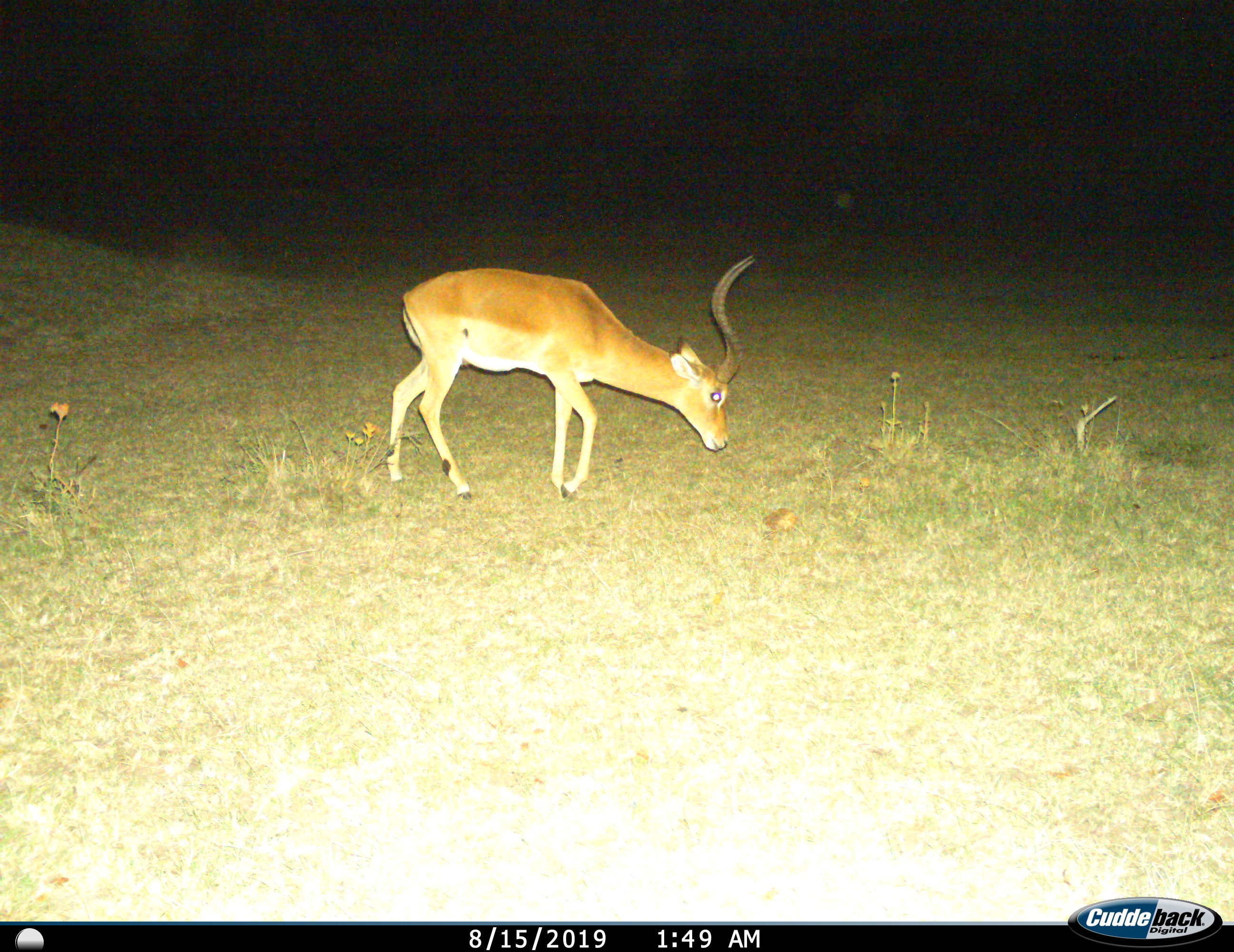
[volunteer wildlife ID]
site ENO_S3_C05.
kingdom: Animalia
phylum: Chordata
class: Mammalia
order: Artiodactyla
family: Bovidae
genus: Aepyceros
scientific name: Aepyceros melampus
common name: impala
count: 1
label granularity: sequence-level